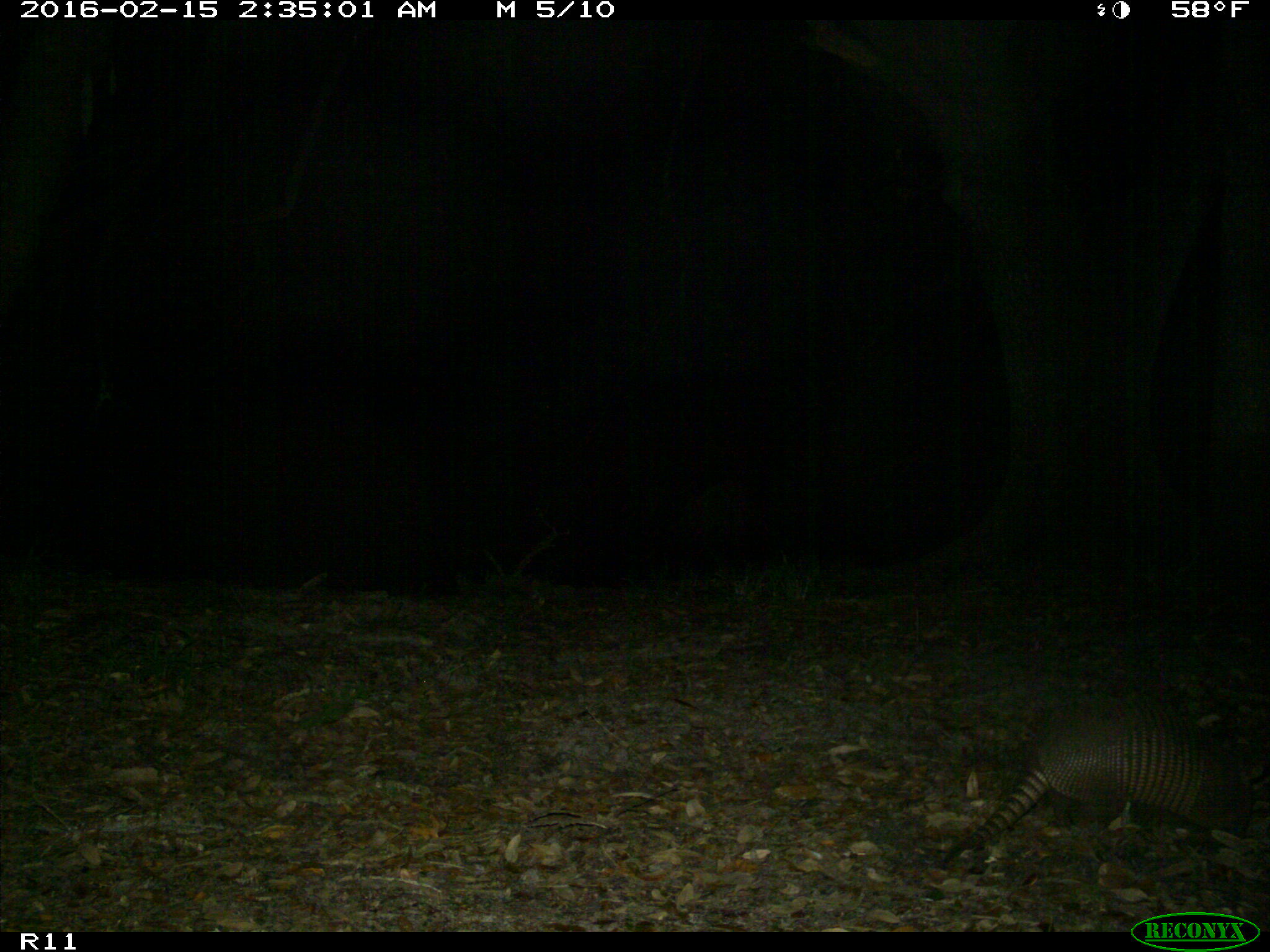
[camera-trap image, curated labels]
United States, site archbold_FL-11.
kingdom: Animalia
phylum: Chordata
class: Mammalia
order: Cingulata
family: Dasypodidae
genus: Dasypus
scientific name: Dasypus novemcinctus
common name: nine-banded armadillo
Dasypus novemcinctus (nine-banded armadillo).